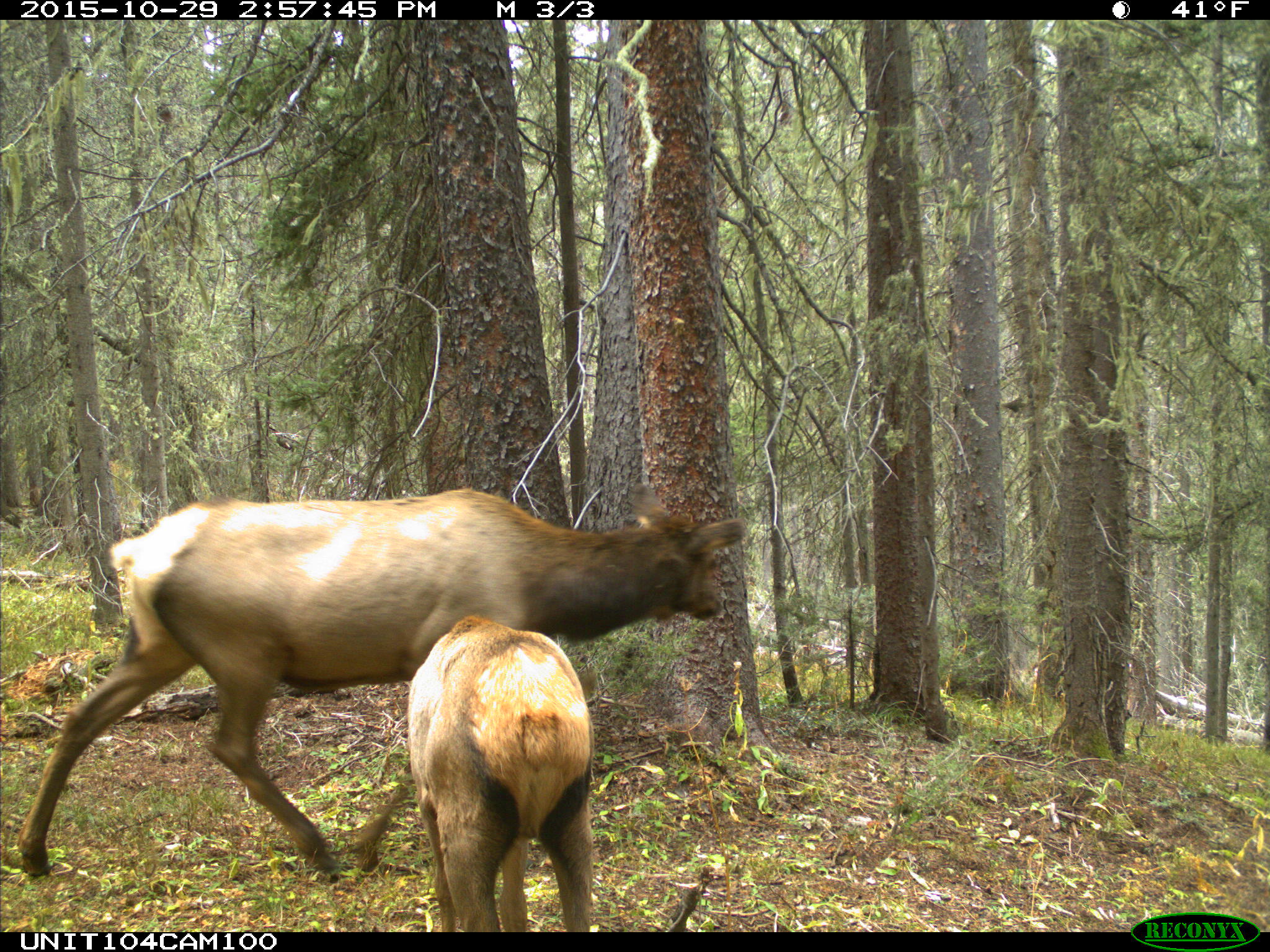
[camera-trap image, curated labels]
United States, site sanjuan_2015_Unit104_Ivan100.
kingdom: Animalia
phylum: Chordata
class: Mammalia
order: Artiodactyla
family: Cervidae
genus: Cervus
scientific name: Cervus elaphus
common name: red deer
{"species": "Cervus elaphus (red deer)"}